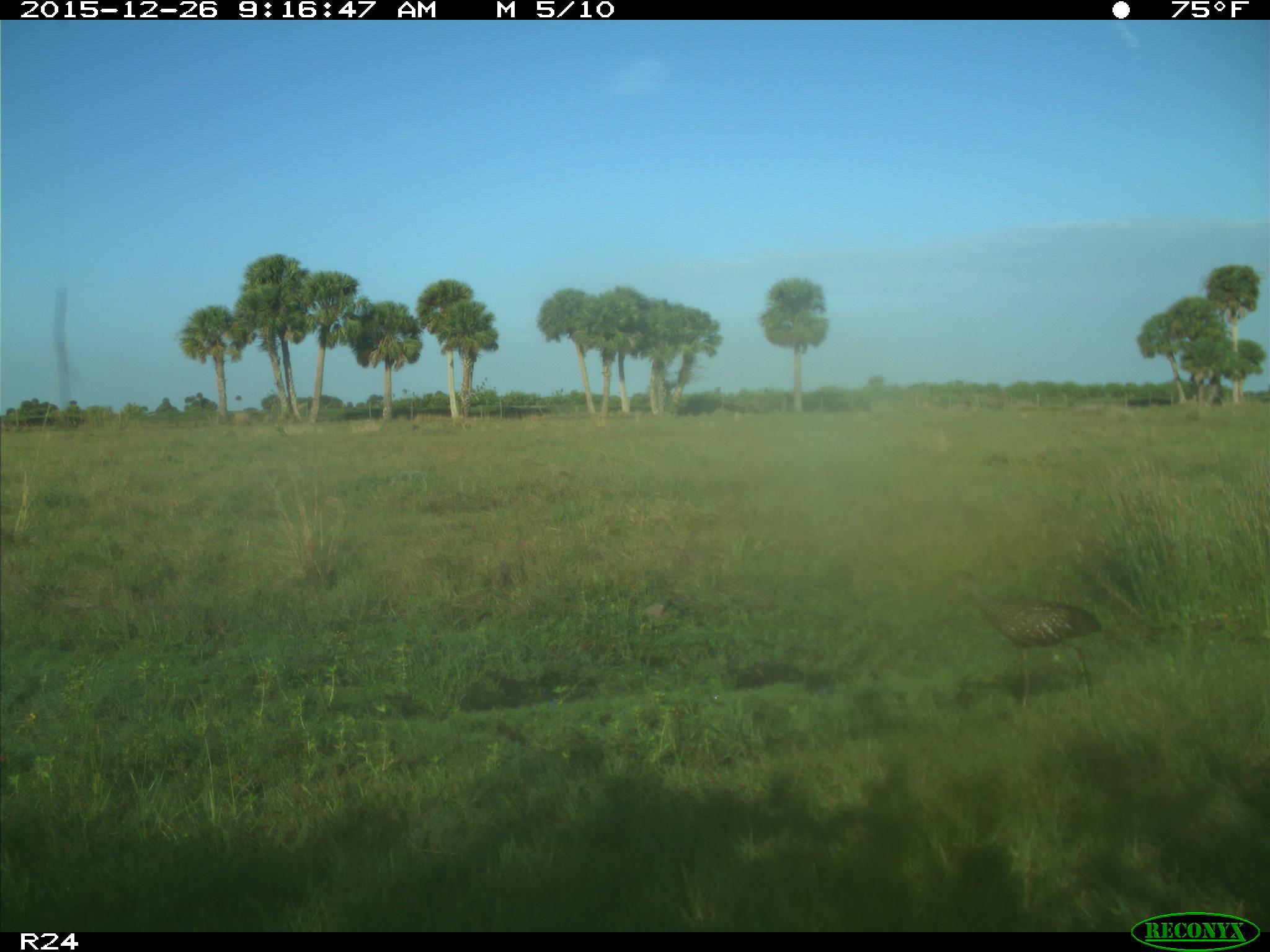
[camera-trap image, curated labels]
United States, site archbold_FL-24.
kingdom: Animalia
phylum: Chordata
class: Aves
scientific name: Aves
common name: birds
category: unidentified bird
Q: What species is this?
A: Unidentified bird (birds) (Aves).